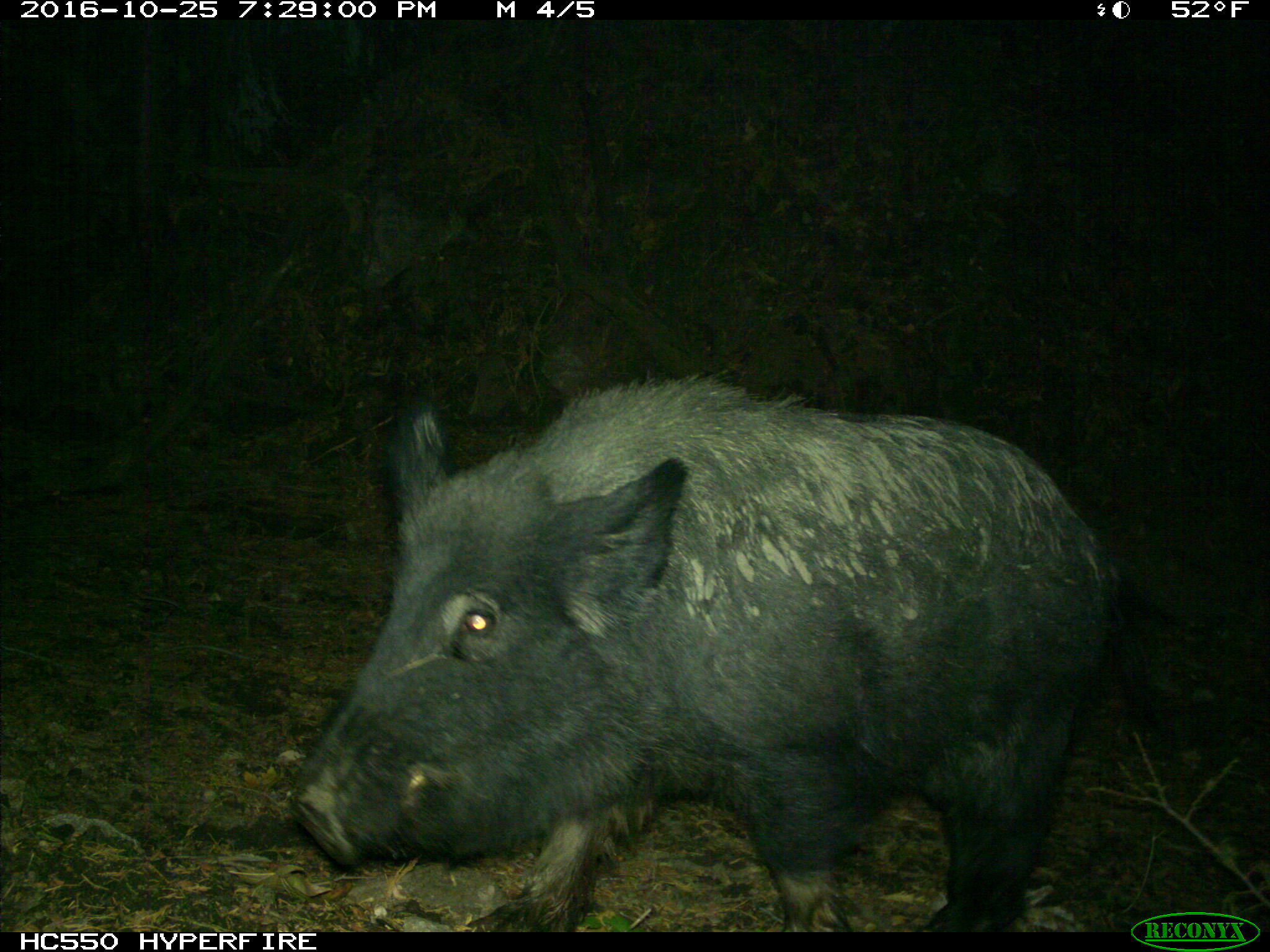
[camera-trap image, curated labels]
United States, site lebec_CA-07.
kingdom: Animalia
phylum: Chordata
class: Mammalia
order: Artiodactyla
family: Suidae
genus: Sus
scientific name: Sus scrofa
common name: wild boar